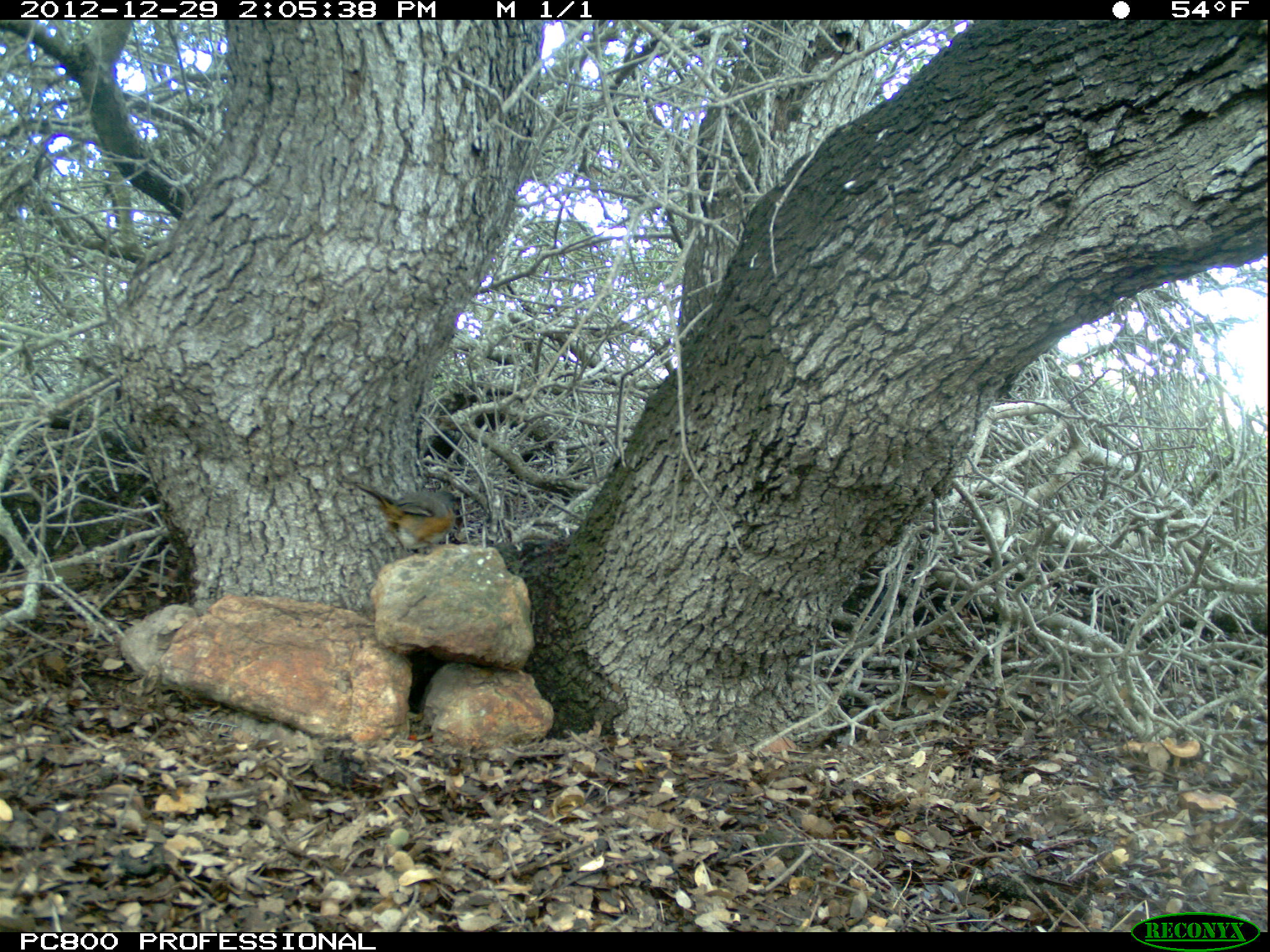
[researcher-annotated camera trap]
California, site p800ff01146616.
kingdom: Animalia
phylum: Chordata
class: Aves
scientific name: Aves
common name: bird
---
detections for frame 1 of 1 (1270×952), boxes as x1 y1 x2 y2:
bird: 354 478 456 552